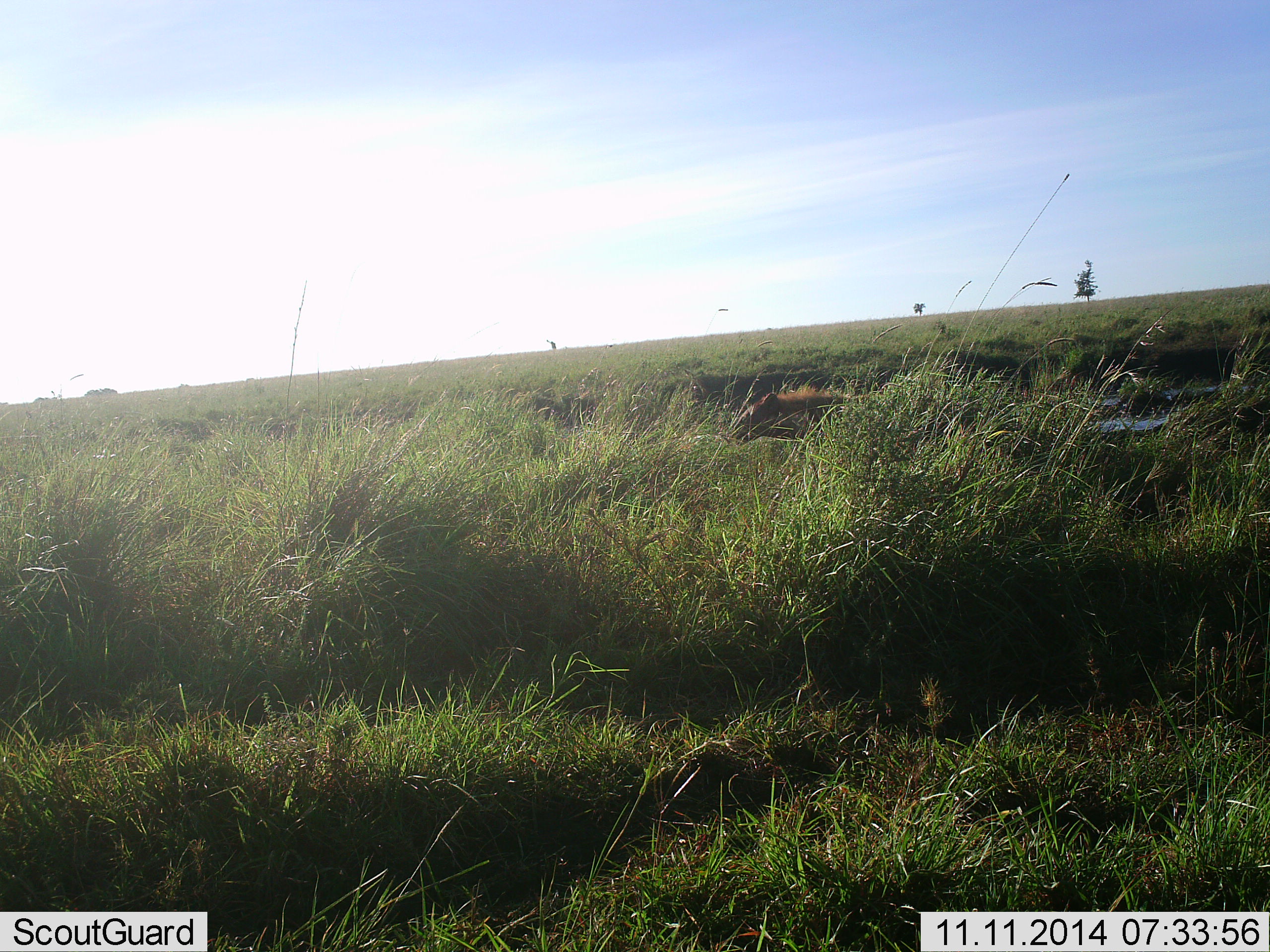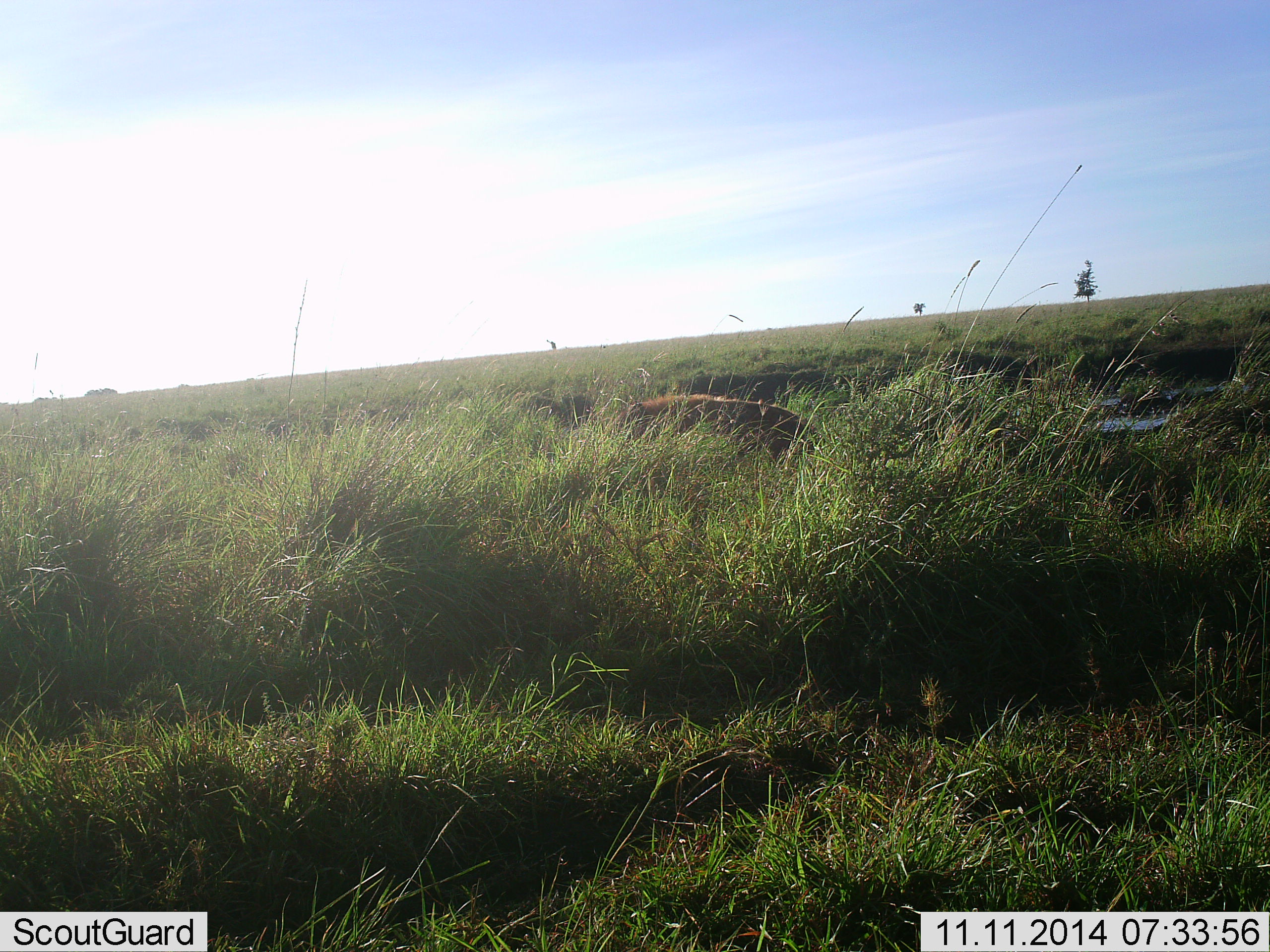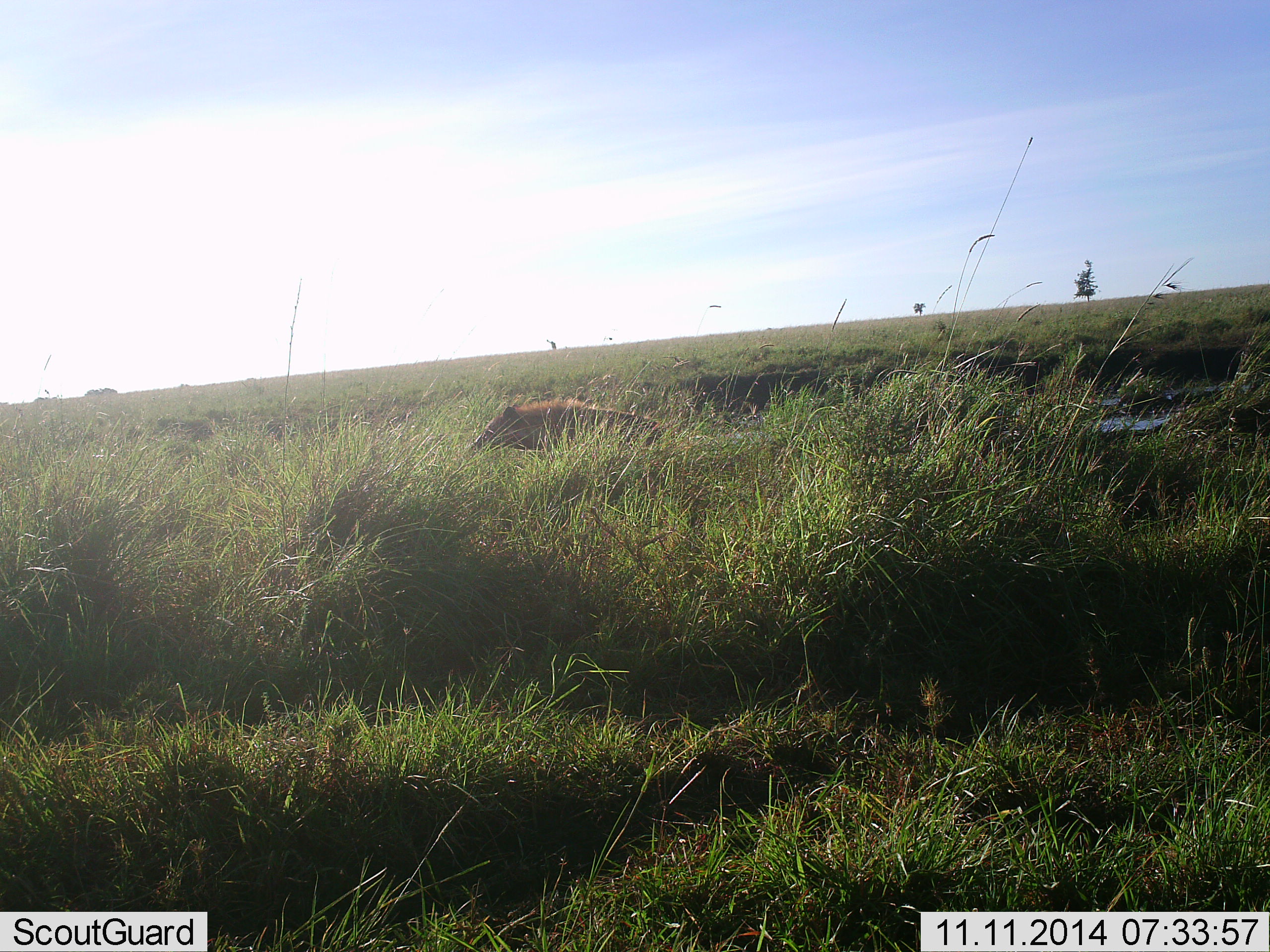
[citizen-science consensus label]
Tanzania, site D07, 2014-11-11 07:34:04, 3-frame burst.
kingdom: Animalia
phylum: Chordata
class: Mammalia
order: Artiodactyla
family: Suidae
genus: Phacochoerus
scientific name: Phacochoerus africanus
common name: warthog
Warthog (Phacochoerus africanus), count 1. Behavior (volunteer vote fractions): standing 0%, resting 0%, moving 100%, interacting 0%. Young present (vote fraction): 0%. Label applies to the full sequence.